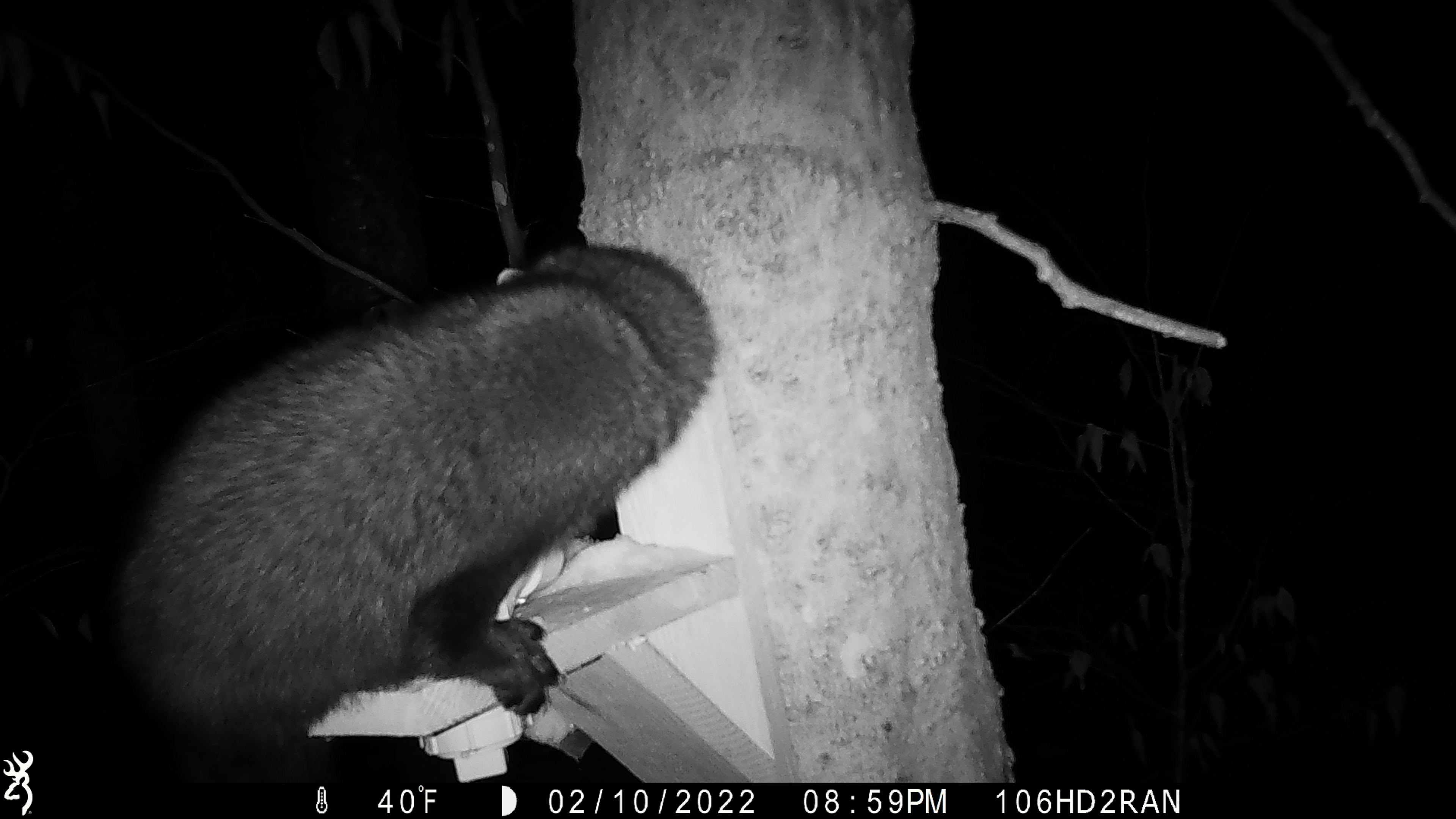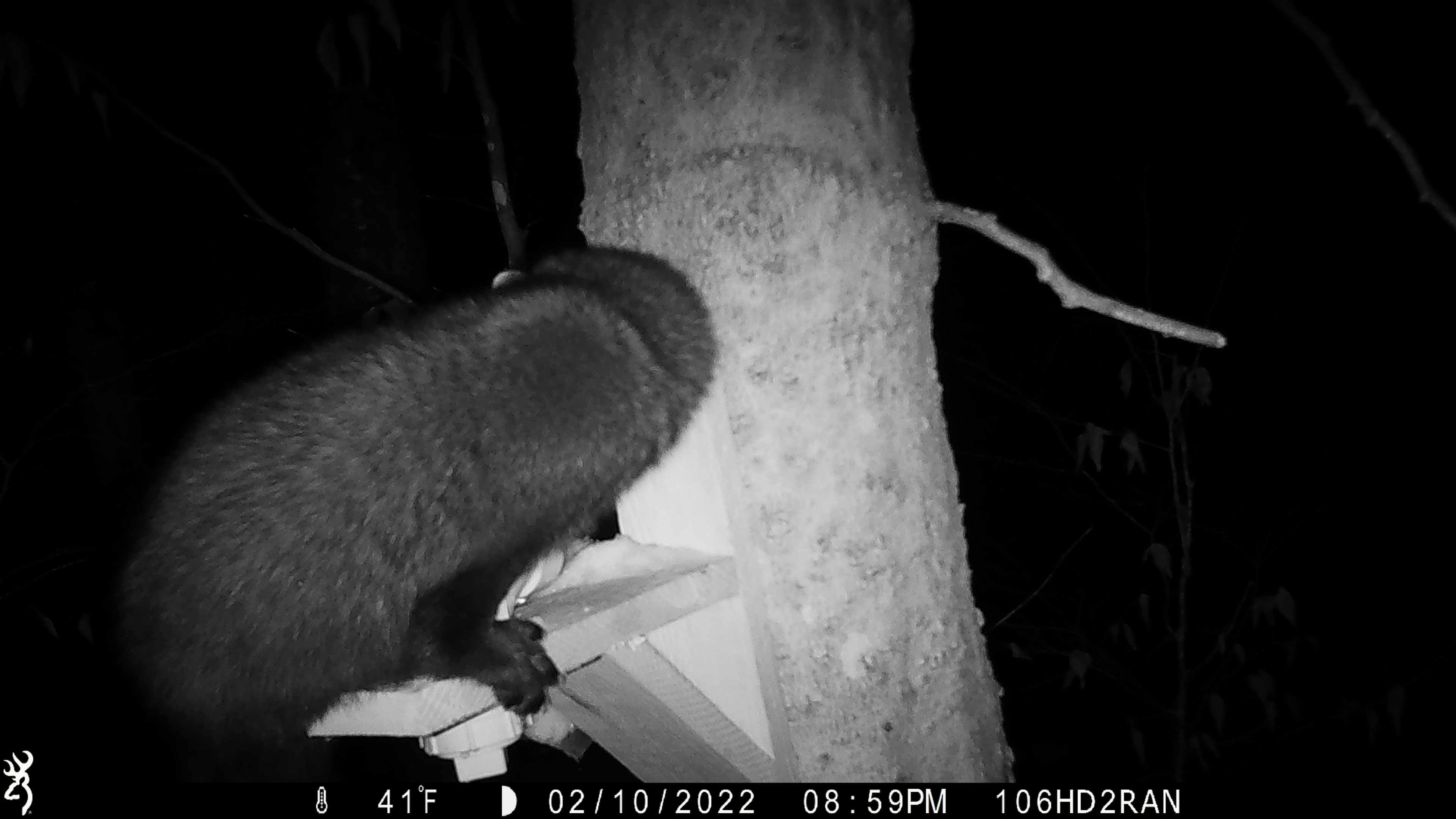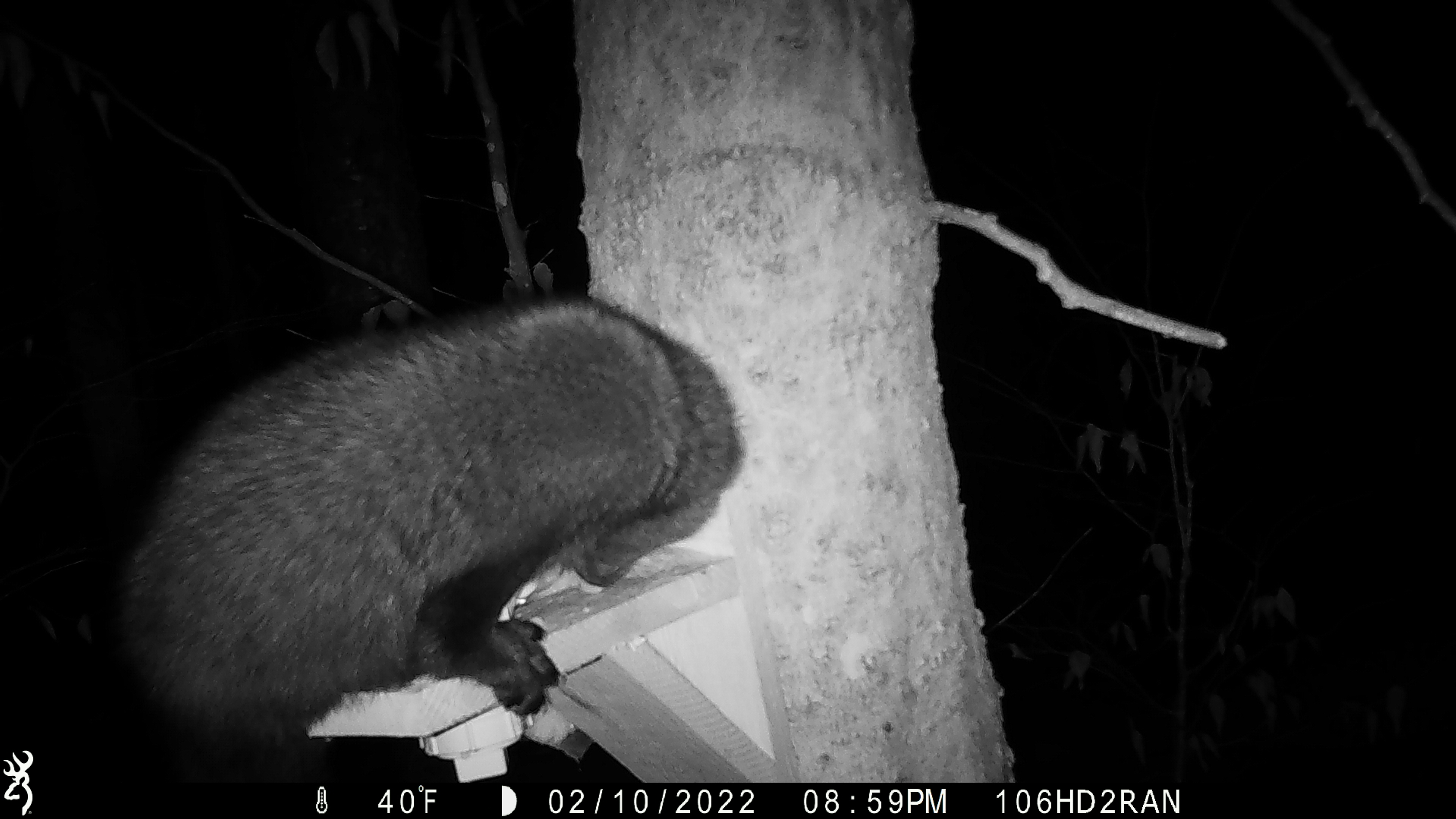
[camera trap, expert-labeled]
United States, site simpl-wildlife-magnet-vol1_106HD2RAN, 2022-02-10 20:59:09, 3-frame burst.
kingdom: Animalia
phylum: Chordata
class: Mammalia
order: Carnivora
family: Mustelidae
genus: Pekania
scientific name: Pekania pennanti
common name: fisher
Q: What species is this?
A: Fisher (Pekania pennanti).